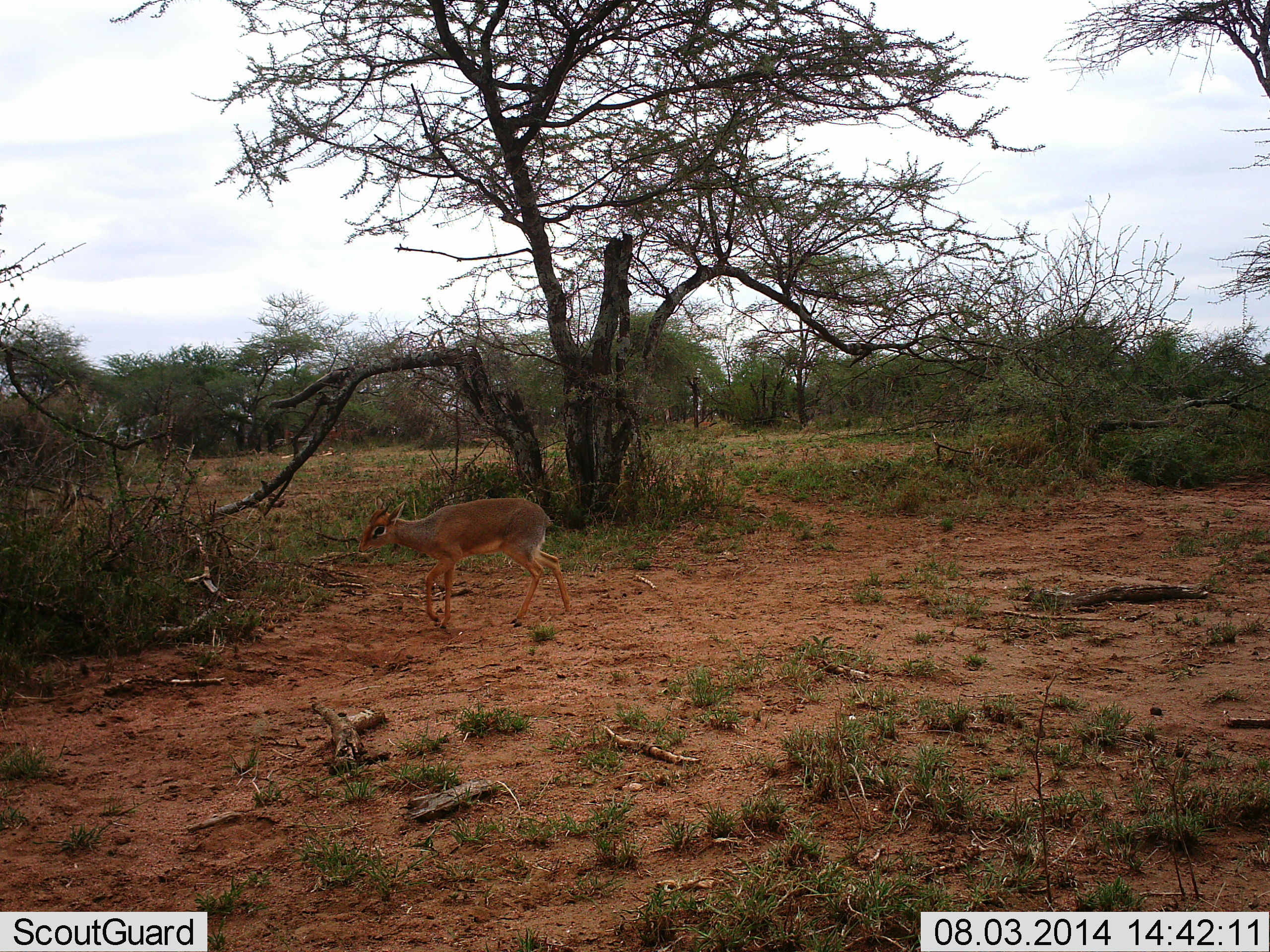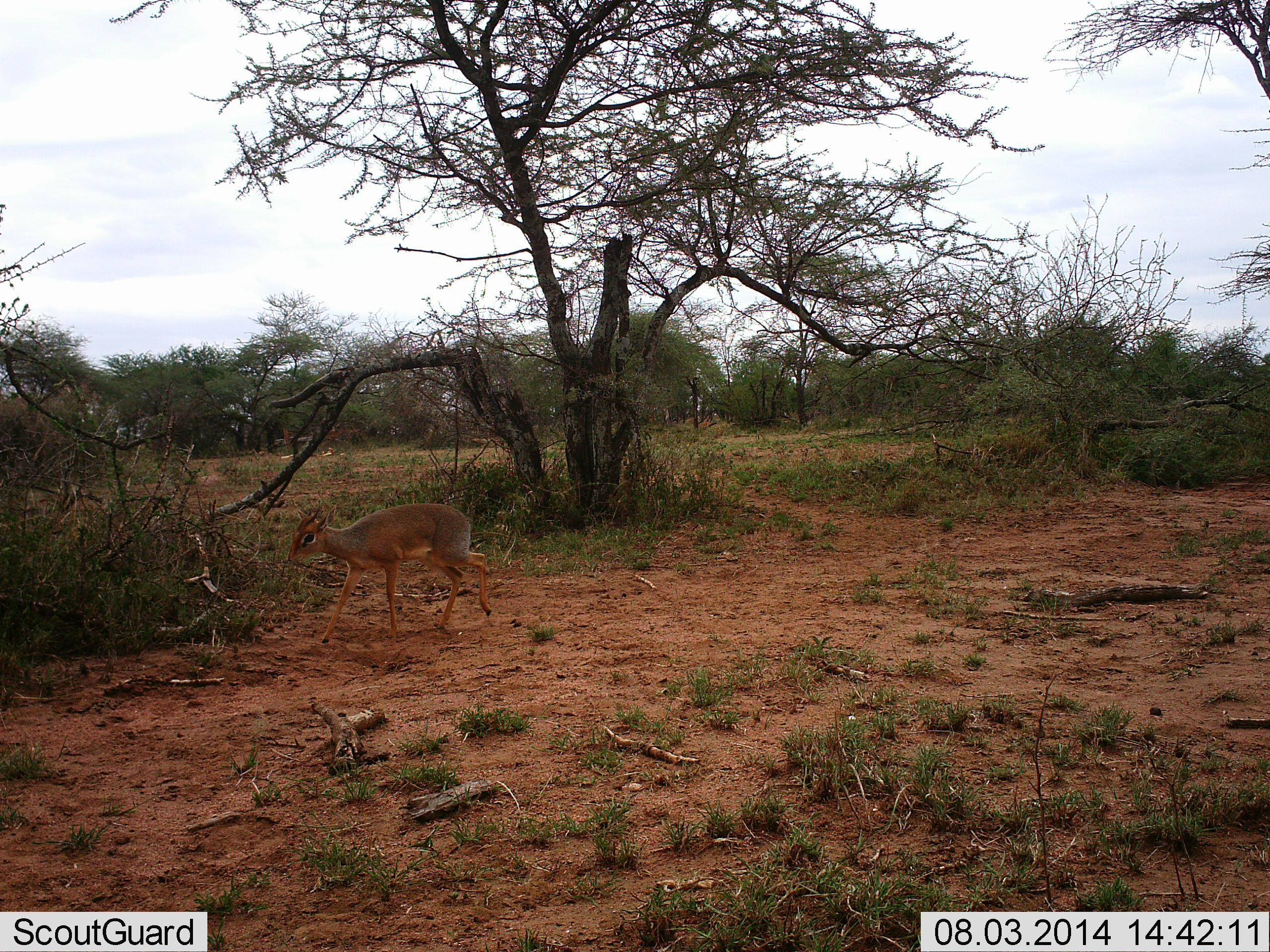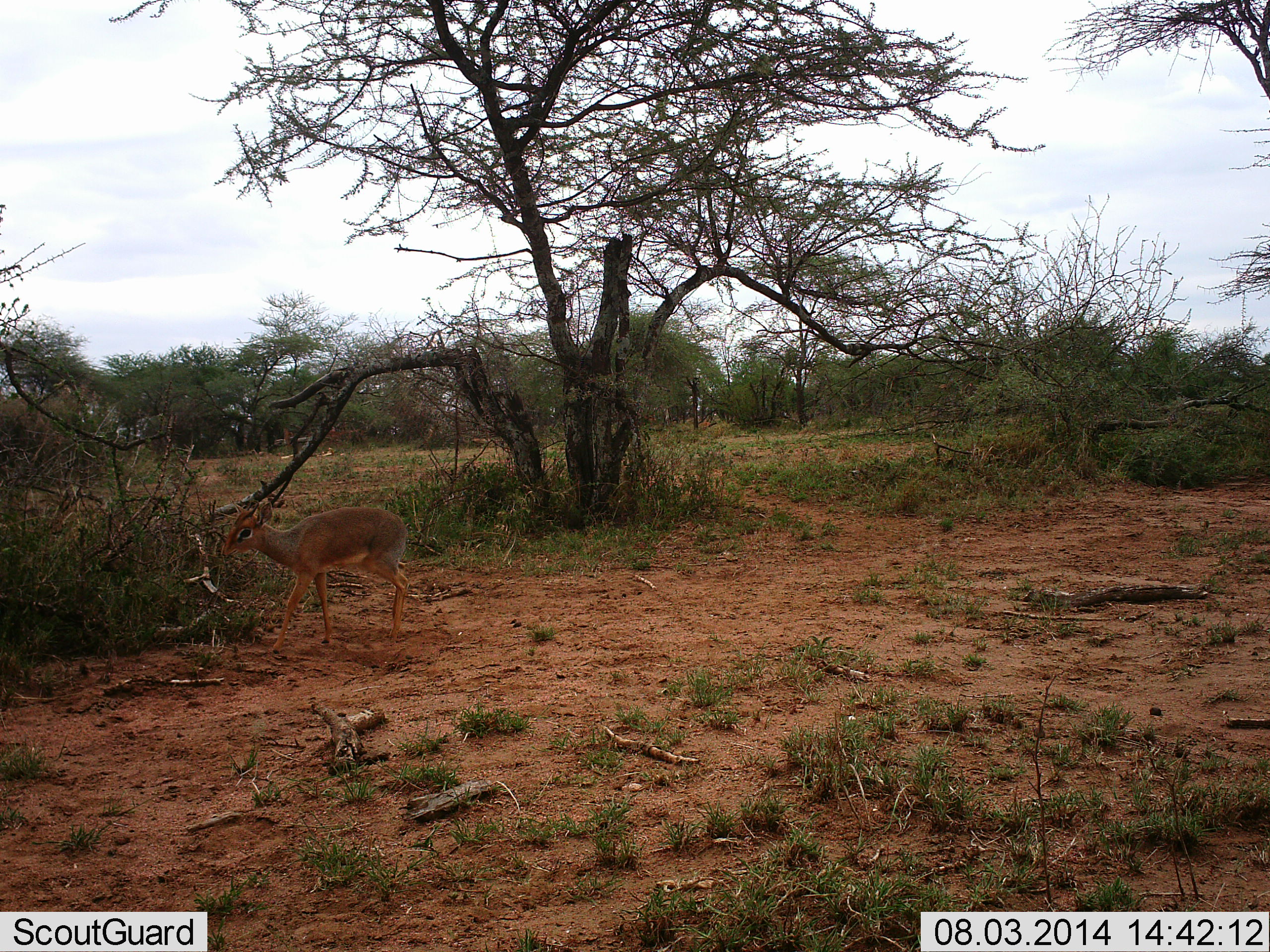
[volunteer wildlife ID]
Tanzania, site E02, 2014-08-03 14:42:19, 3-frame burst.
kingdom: Animalia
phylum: Chordata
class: Mammalia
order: Artiodactyla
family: Bovidae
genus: Madoqua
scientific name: Madoqua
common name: dikdik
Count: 1.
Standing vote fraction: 0%.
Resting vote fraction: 0%.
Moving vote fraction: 100%.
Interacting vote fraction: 0%.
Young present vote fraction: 0%.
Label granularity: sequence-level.